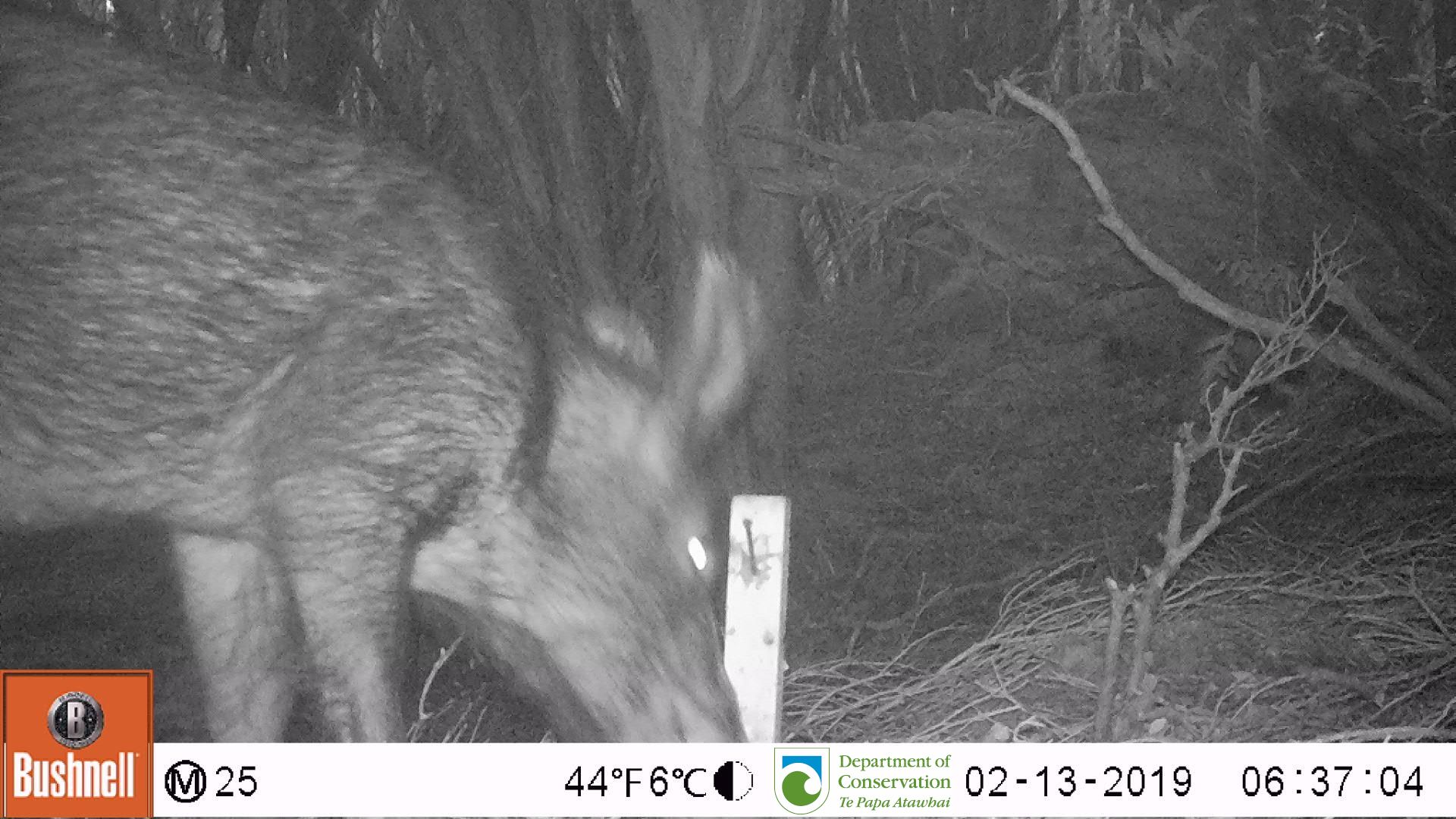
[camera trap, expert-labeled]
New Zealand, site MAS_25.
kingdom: Animalia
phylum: Chordata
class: Mammalia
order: Artiodactyla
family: Suidae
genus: Sus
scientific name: Sus scrofa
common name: pig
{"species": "pig (Sus scrofa)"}